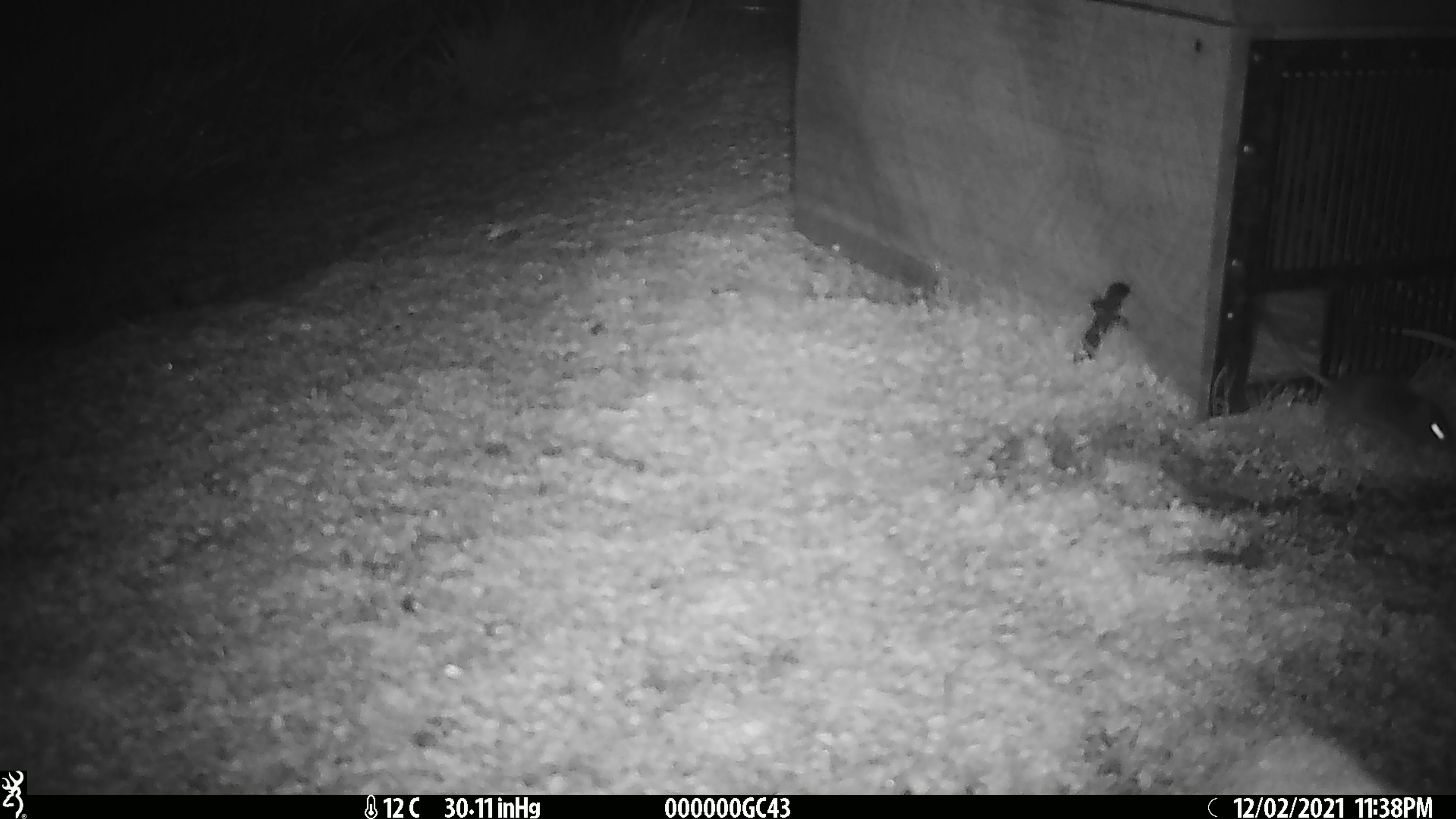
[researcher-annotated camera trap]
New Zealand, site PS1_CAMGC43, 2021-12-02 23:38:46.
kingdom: Animalia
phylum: Chordata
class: Mammalia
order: Rodentia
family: Muridae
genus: Mus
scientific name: Mus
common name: mouse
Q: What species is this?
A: Mouse (Mus).